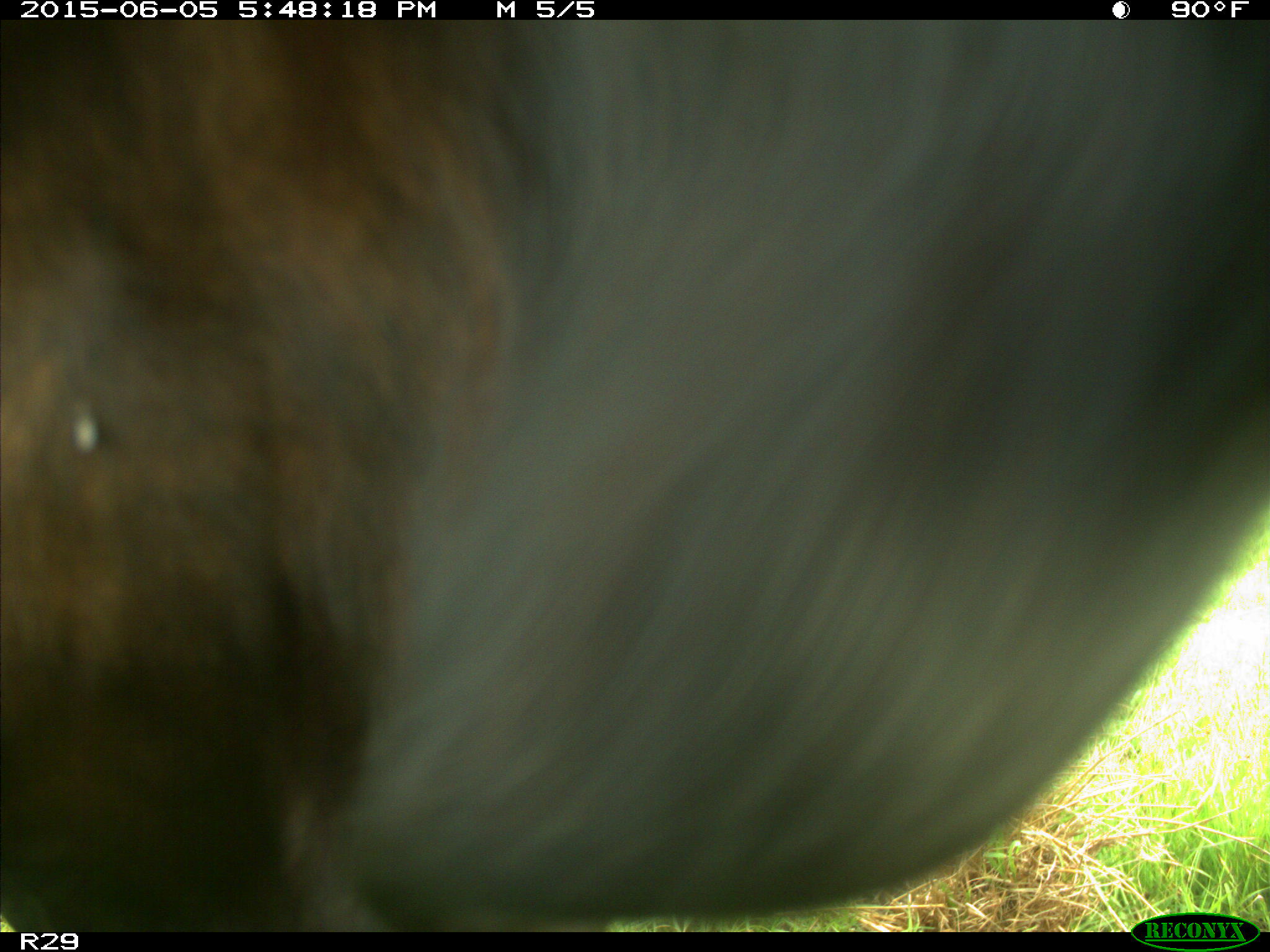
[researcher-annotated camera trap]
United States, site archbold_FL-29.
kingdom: Animalia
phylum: Chordata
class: Mammalia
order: Artiodactyla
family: Bovidae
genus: Bos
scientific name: Bos taurus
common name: domestic cow